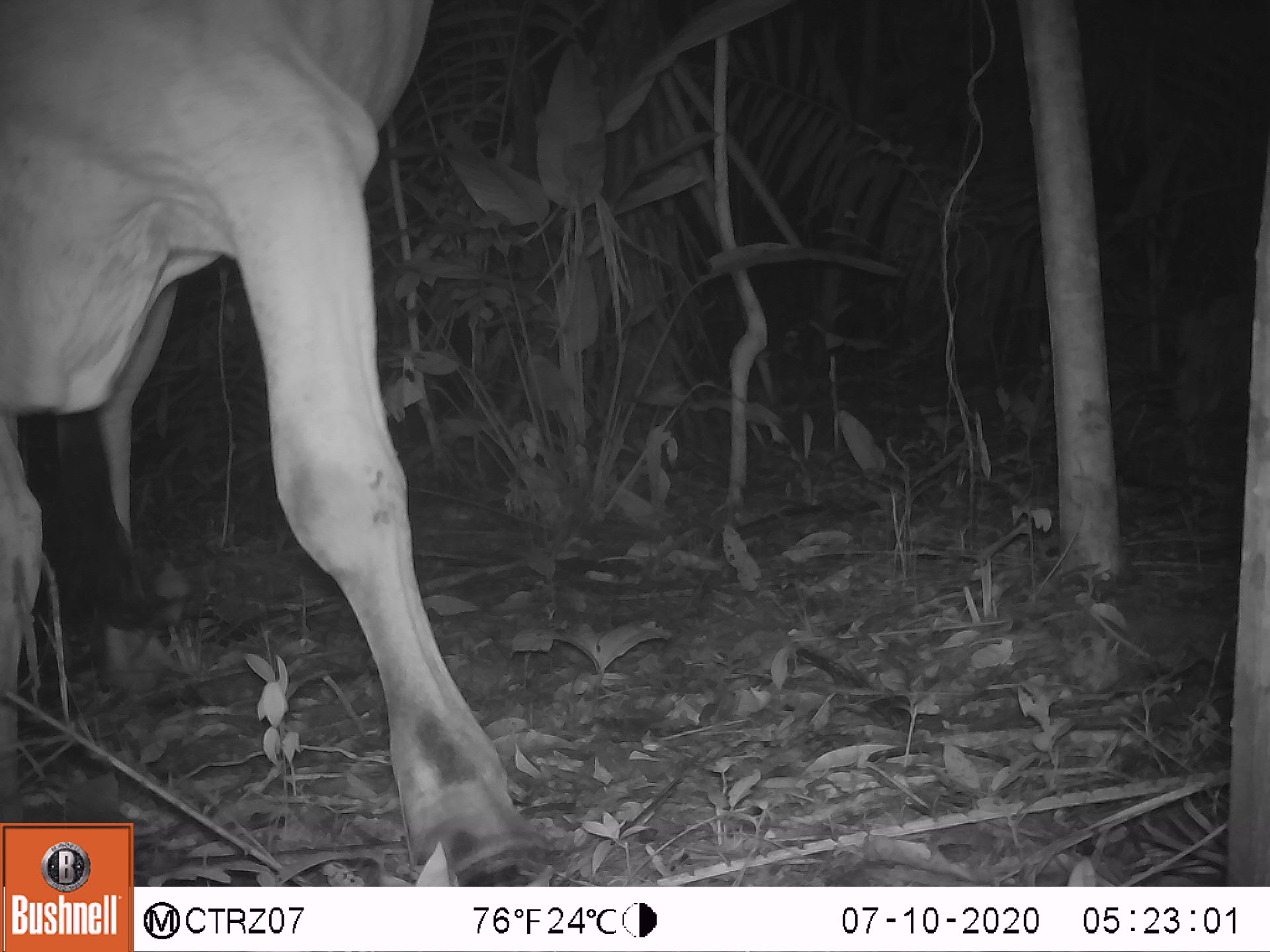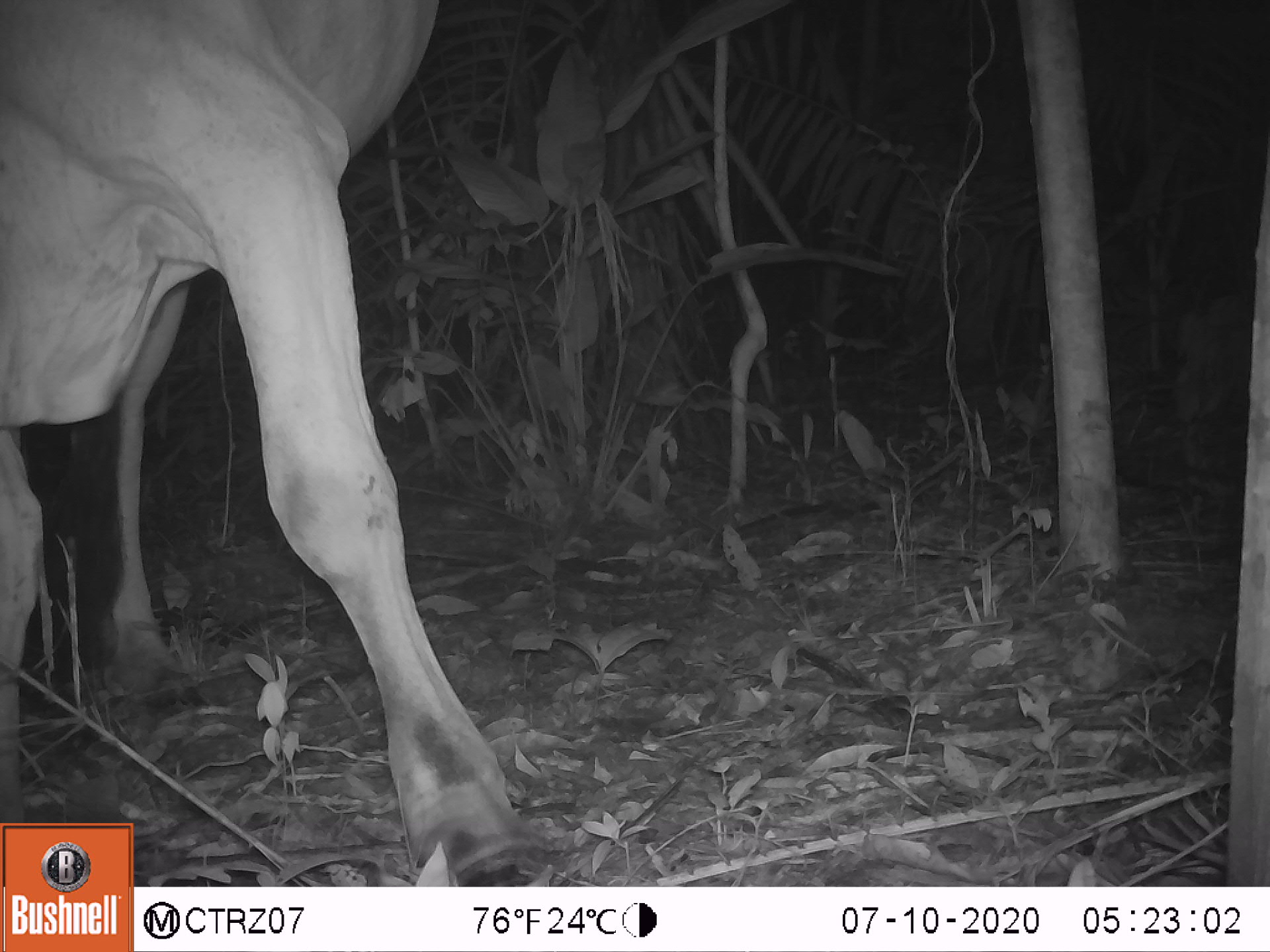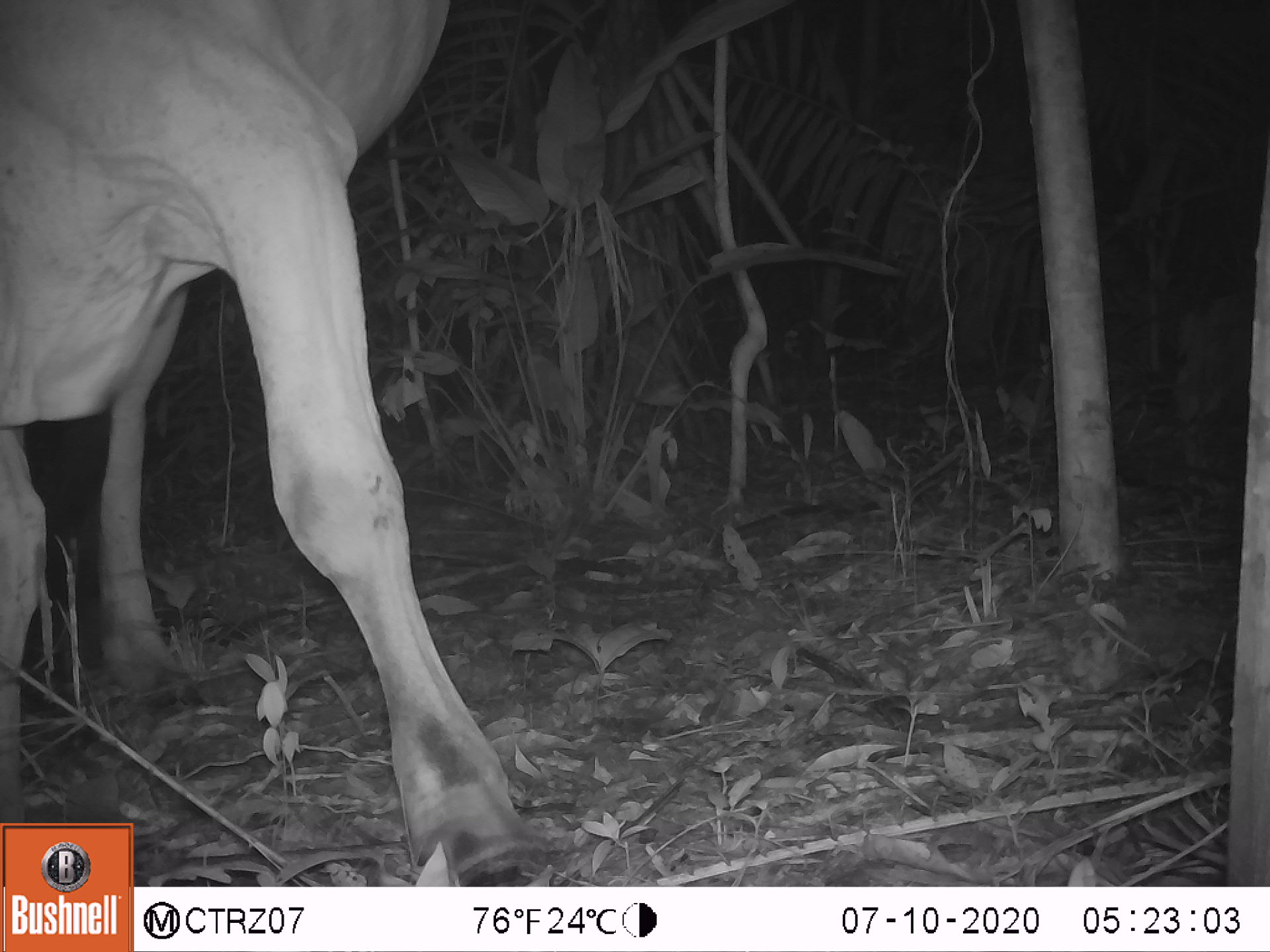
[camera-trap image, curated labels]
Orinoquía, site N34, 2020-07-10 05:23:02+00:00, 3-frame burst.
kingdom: Animalia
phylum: Chordata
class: Mammalia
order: Artiodactyla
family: Bovidae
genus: Bos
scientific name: Bos taurus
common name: cow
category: cattle